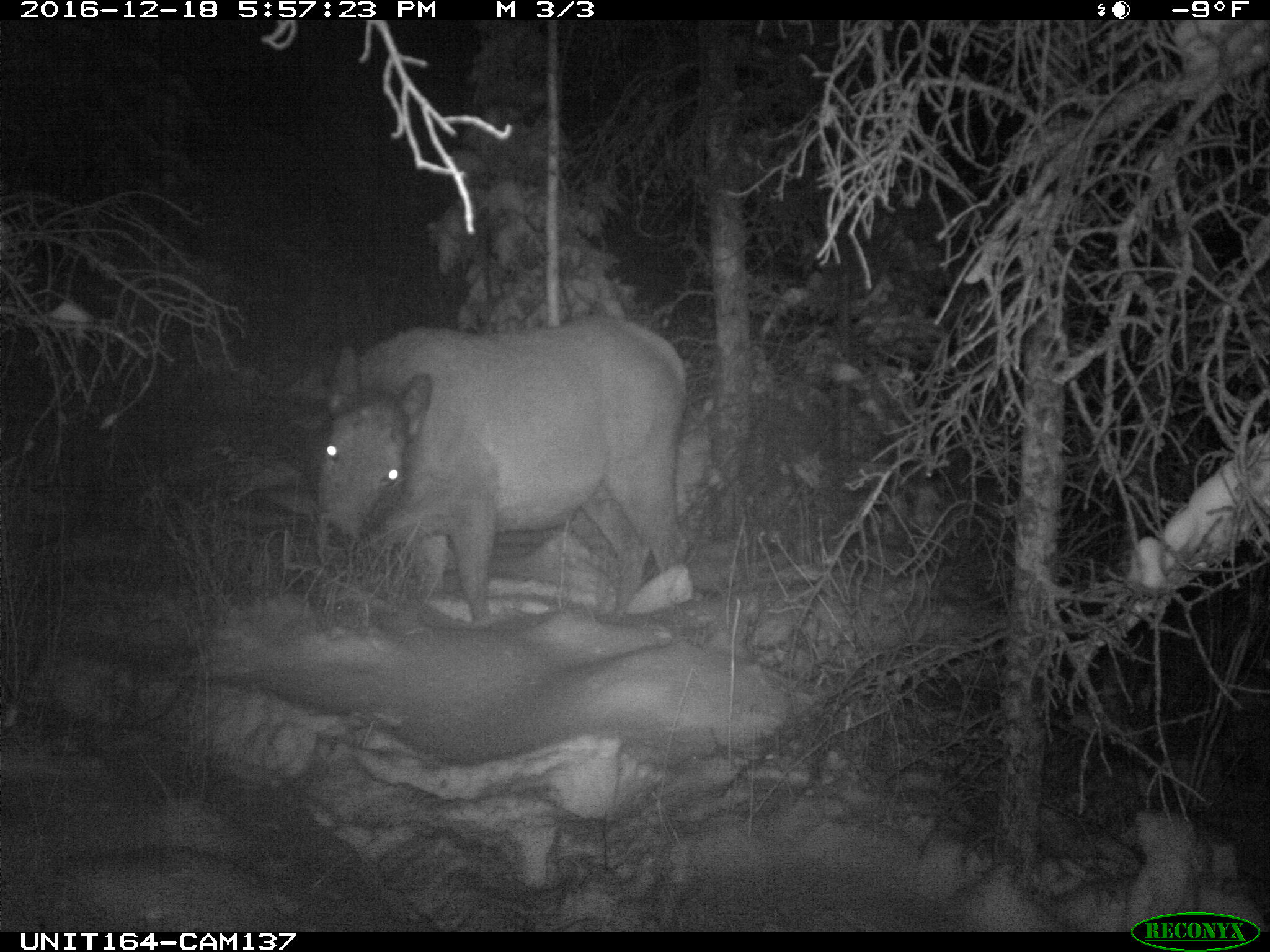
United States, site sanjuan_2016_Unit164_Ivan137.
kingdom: Animalia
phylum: Chordata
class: Mammalia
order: Artiodactyla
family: Cervidae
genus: Cervus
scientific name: Cervus elaphus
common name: red deer